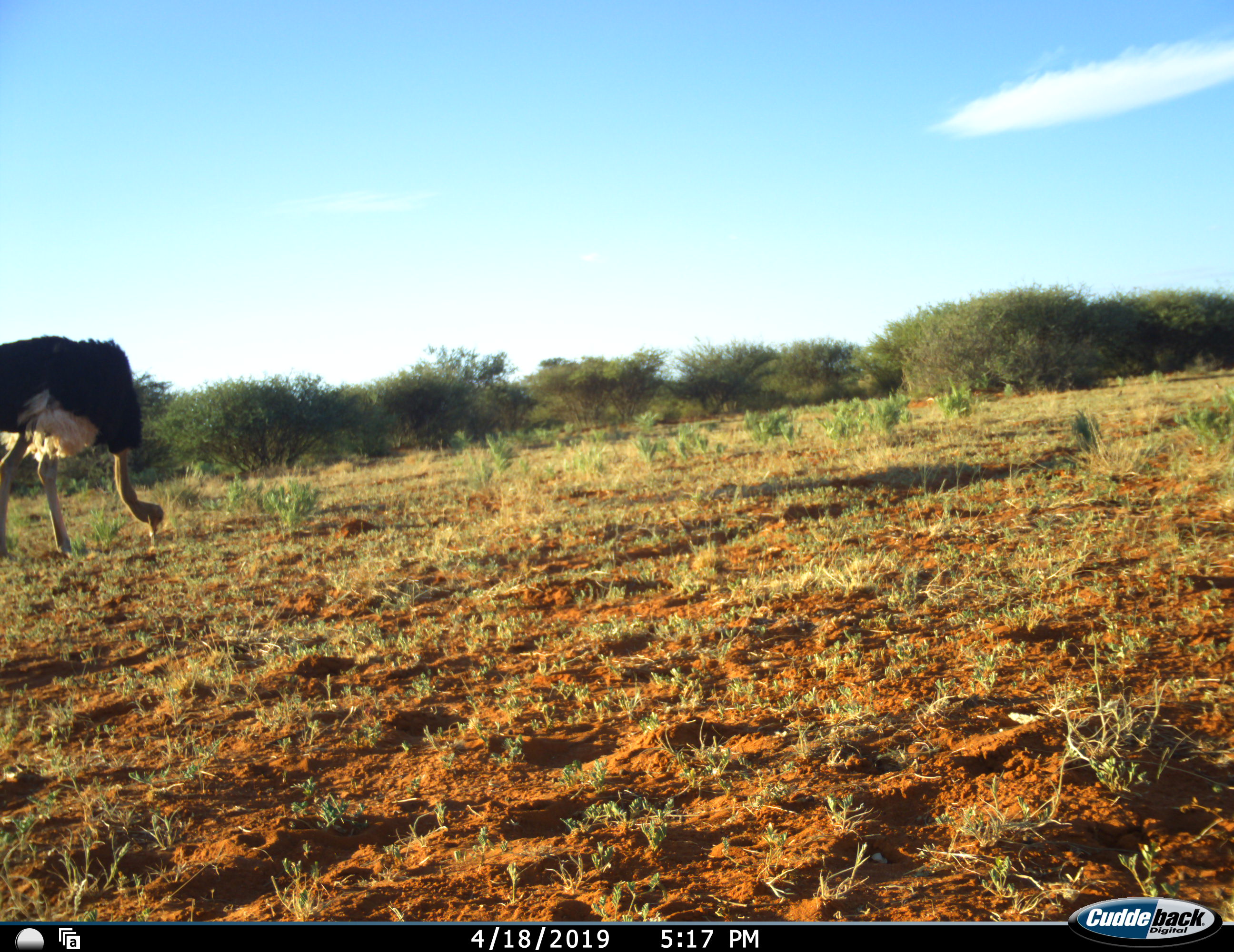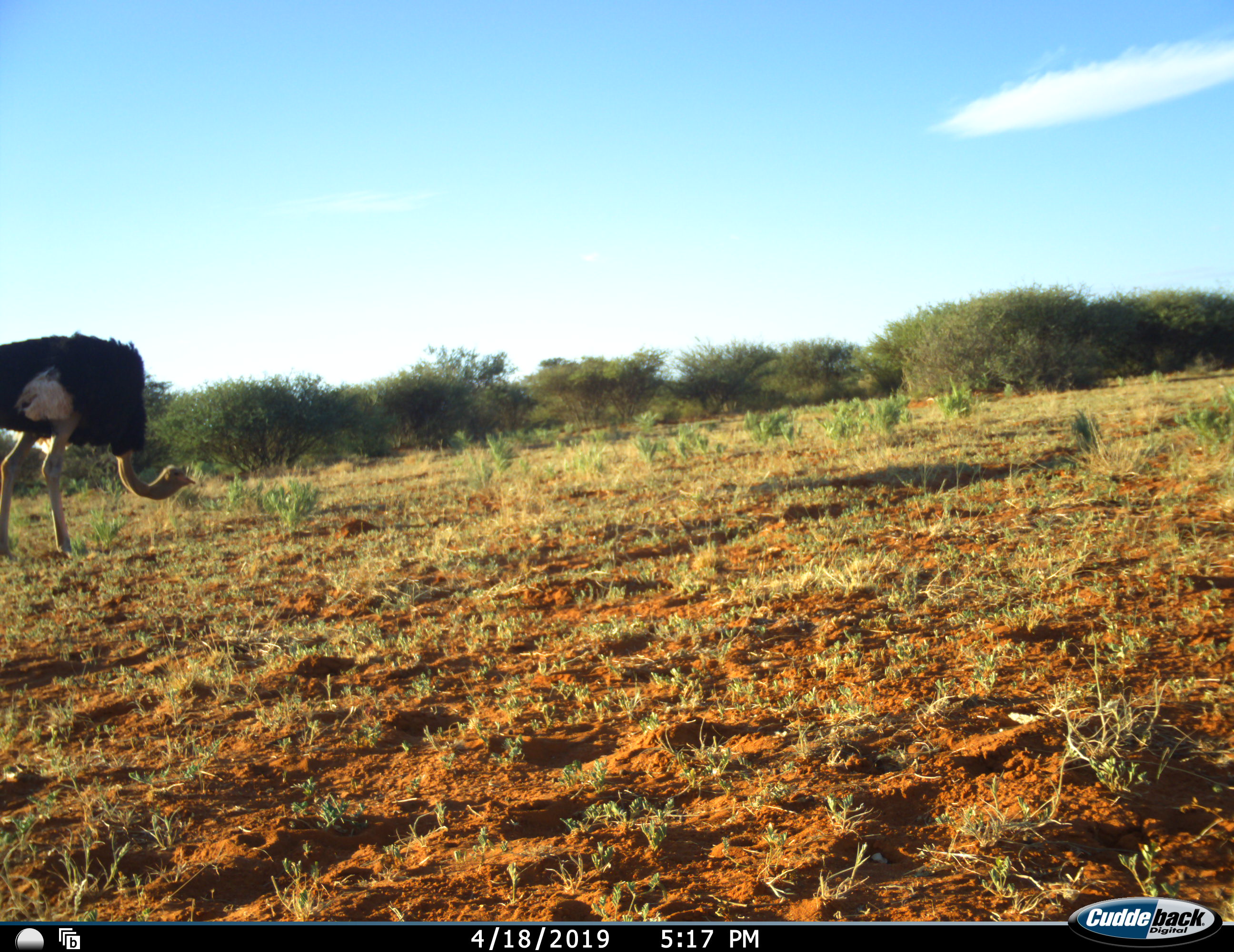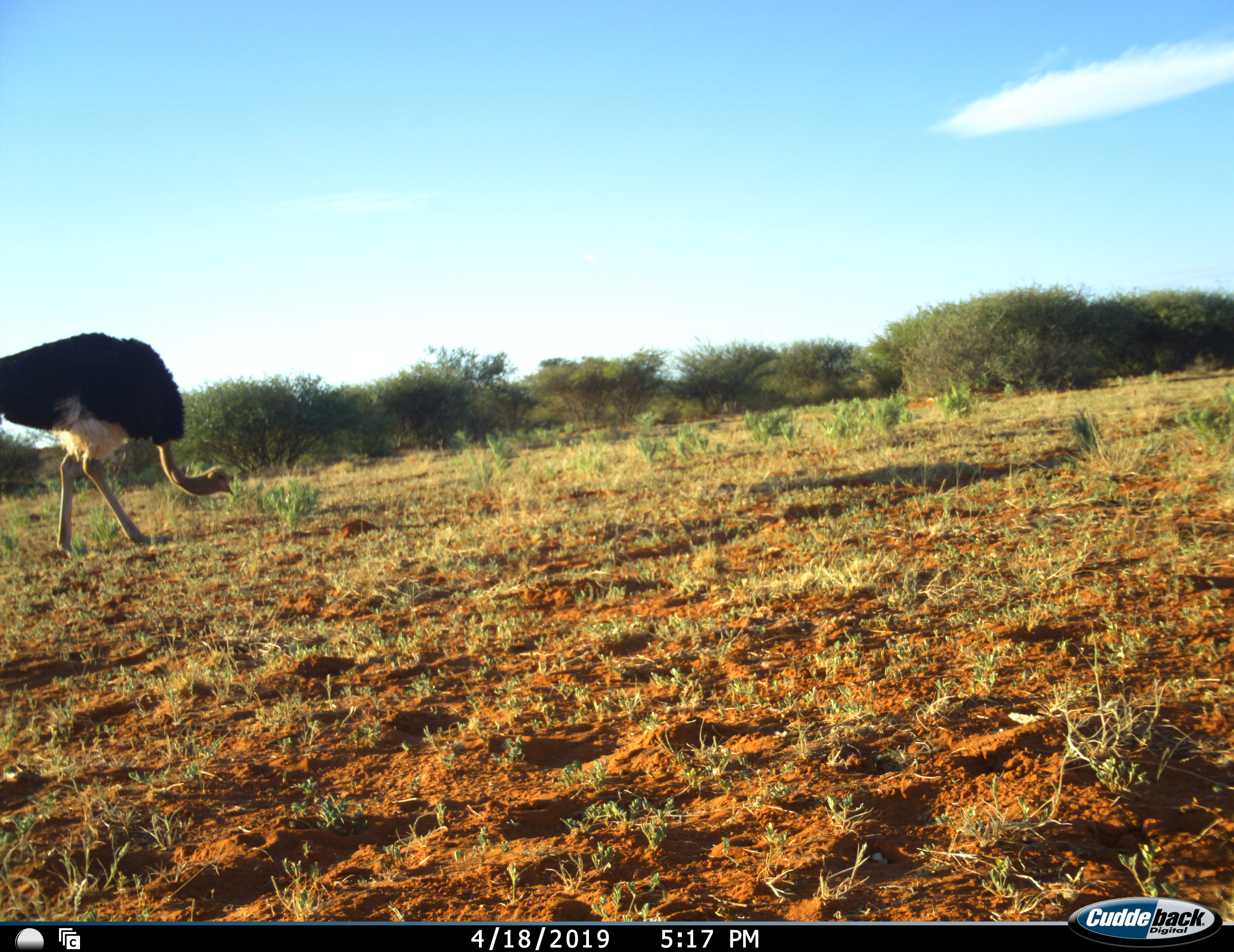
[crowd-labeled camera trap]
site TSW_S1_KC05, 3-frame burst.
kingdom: Animalia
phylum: Chordata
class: Aves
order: Struthioniformes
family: Struthionidae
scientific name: Struthionidae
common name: ostrich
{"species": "ostrich (Struthionidae)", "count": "1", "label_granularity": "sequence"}